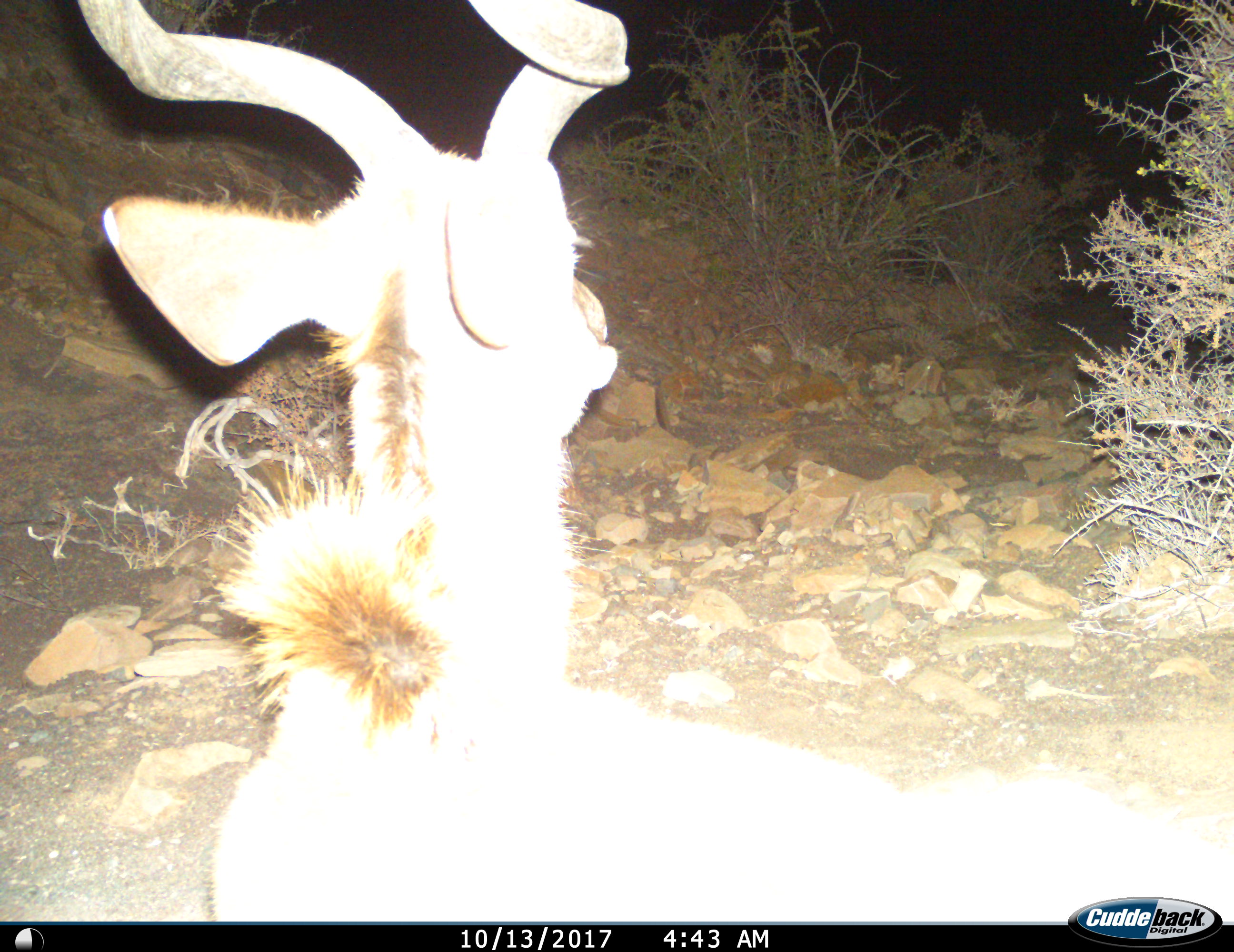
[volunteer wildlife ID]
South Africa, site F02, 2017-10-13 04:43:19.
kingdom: Animalia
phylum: Chordata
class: Mammalia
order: Artiodactyla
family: Bovidae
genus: Tragelaphus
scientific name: Tragelaphus strepsiceros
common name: greater kudu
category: kudu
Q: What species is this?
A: Kudu (greater kudu) (Tragelaphus strepsiceros).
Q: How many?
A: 1.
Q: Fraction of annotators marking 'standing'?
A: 78%.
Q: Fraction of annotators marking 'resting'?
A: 22%.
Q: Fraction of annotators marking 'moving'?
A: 0%.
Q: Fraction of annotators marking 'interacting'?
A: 0%.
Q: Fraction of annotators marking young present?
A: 0%.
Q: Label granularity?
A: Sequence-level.